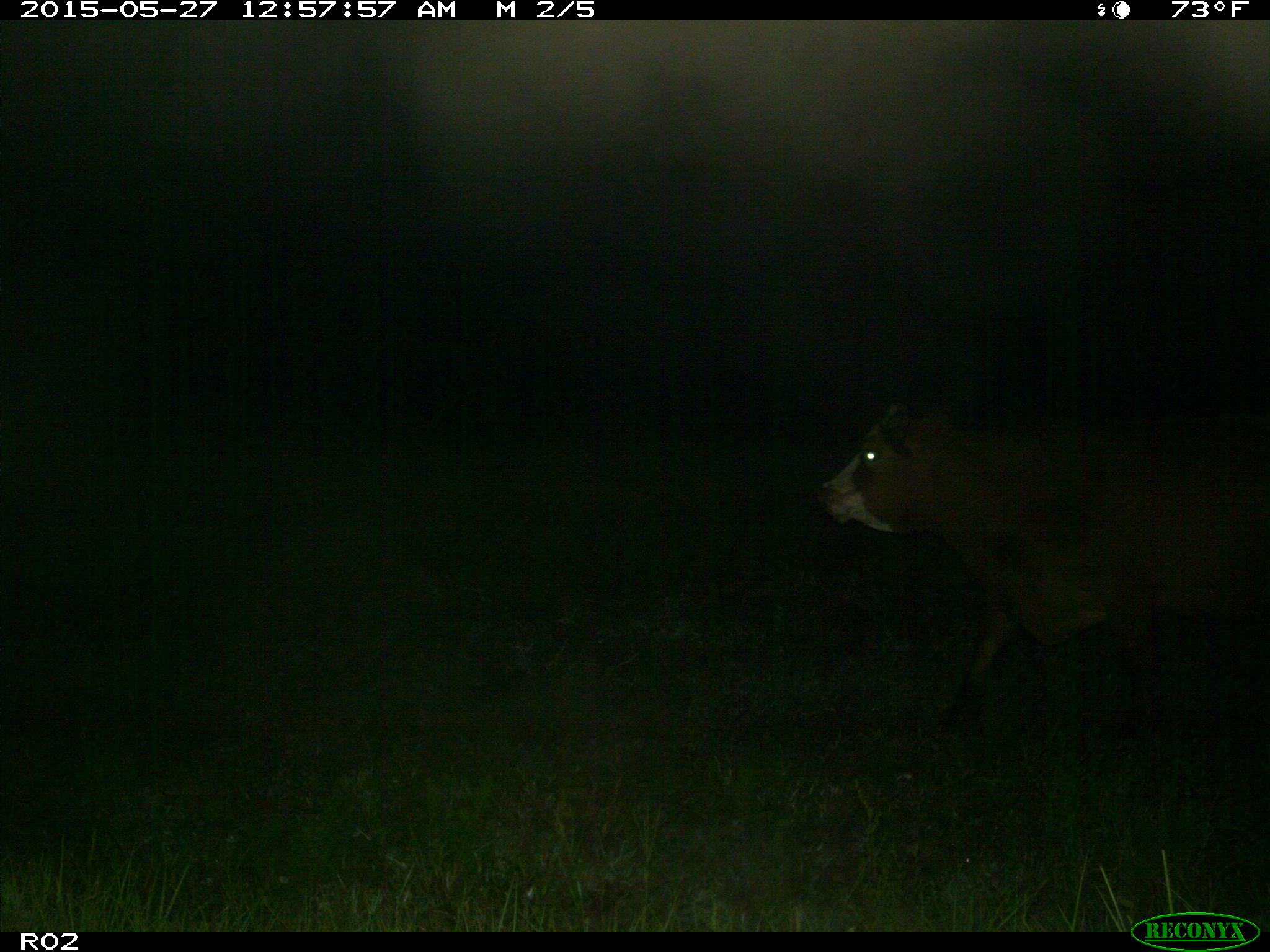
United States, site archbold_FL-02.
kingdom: Animalia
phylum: Chordata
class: Mammalia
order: Artiodactyla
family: Bovidae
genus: Bos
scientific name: Bos taurus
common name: domestic cow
Bos taurus (domestic cow).